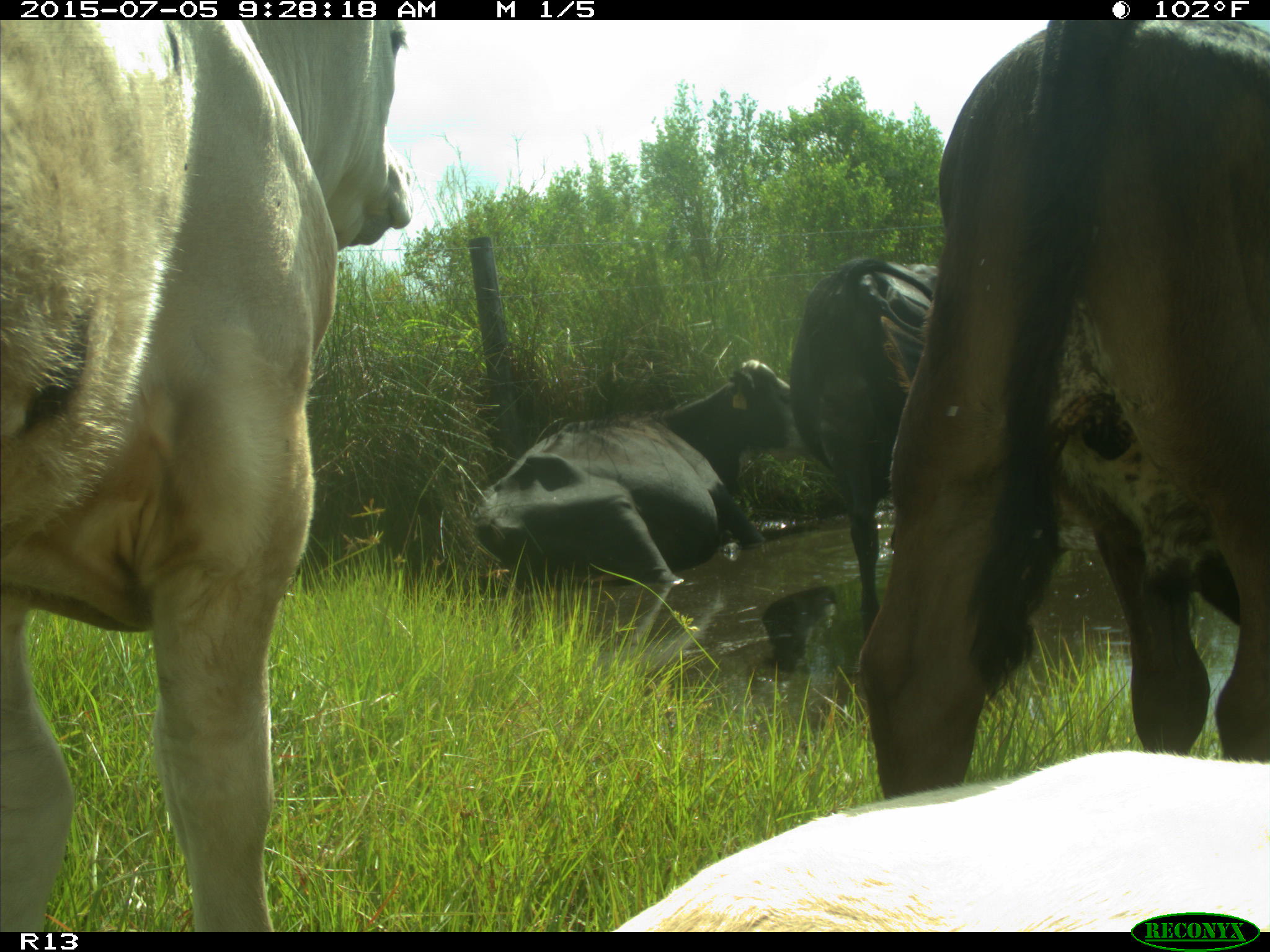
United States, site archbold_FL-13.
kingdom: Animalia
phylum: Chordata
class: Mammalia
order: Artiodactyla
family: Bovidae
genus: Bos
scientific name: Bos taurus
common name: domestic cow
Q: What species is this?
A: Bos taurus (domestic cow).